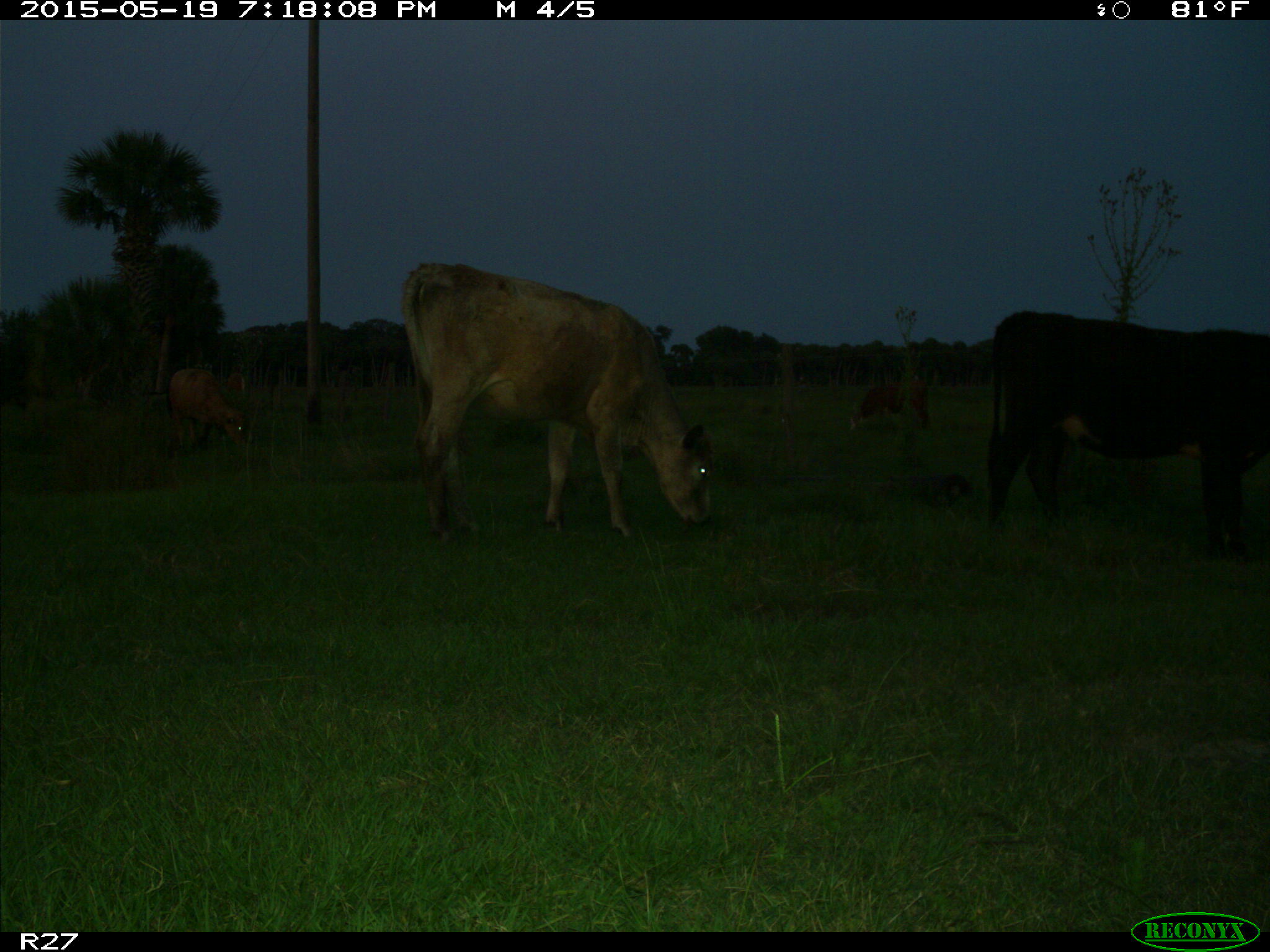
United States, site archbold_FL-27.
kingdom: Animalia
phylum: Chordata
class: Mammalia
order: Artiodactyla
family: Bovidae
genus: Bos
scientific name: Bos taurus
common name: domestic cow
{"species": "Bos taurus (domestic cow)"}